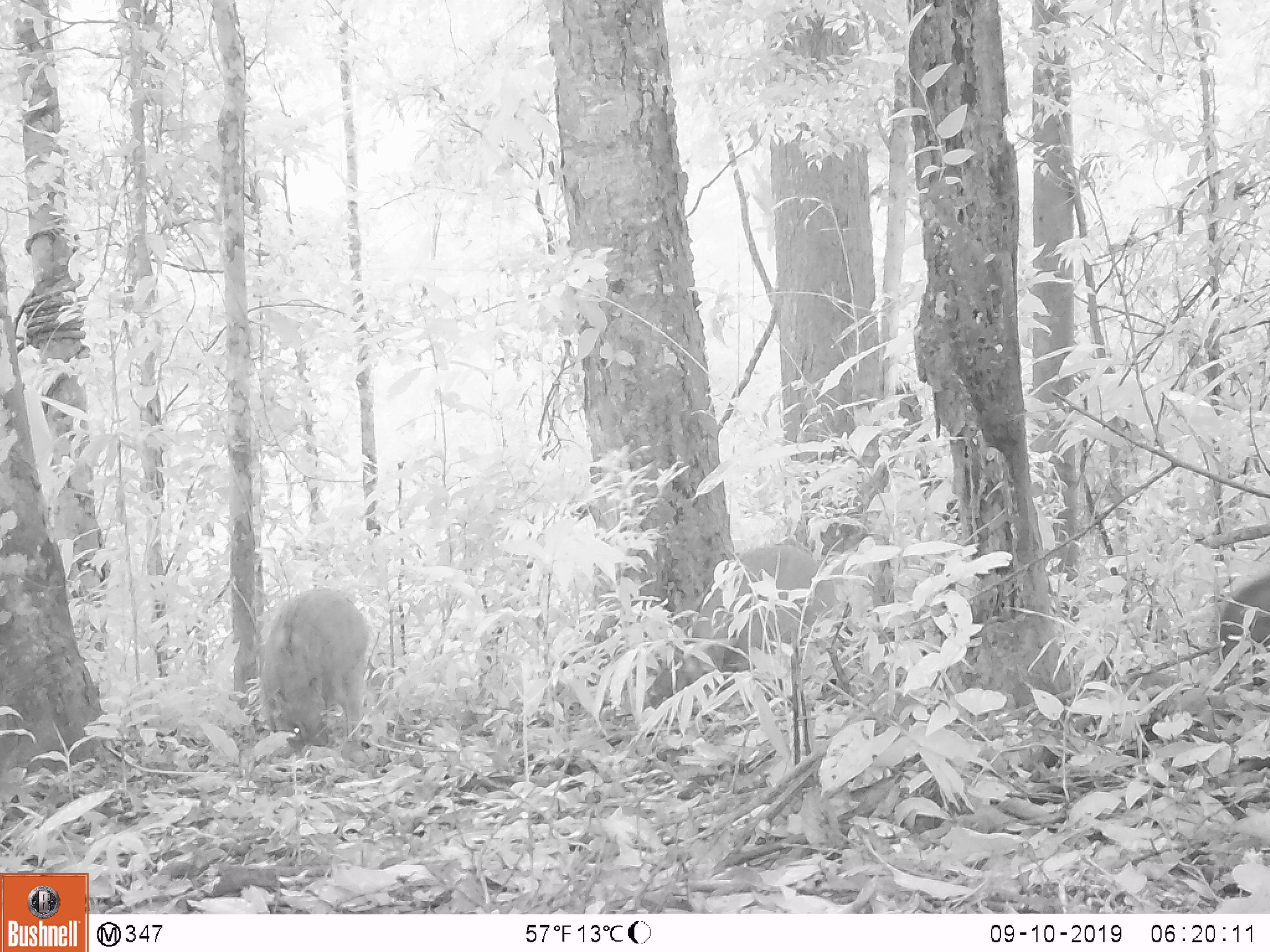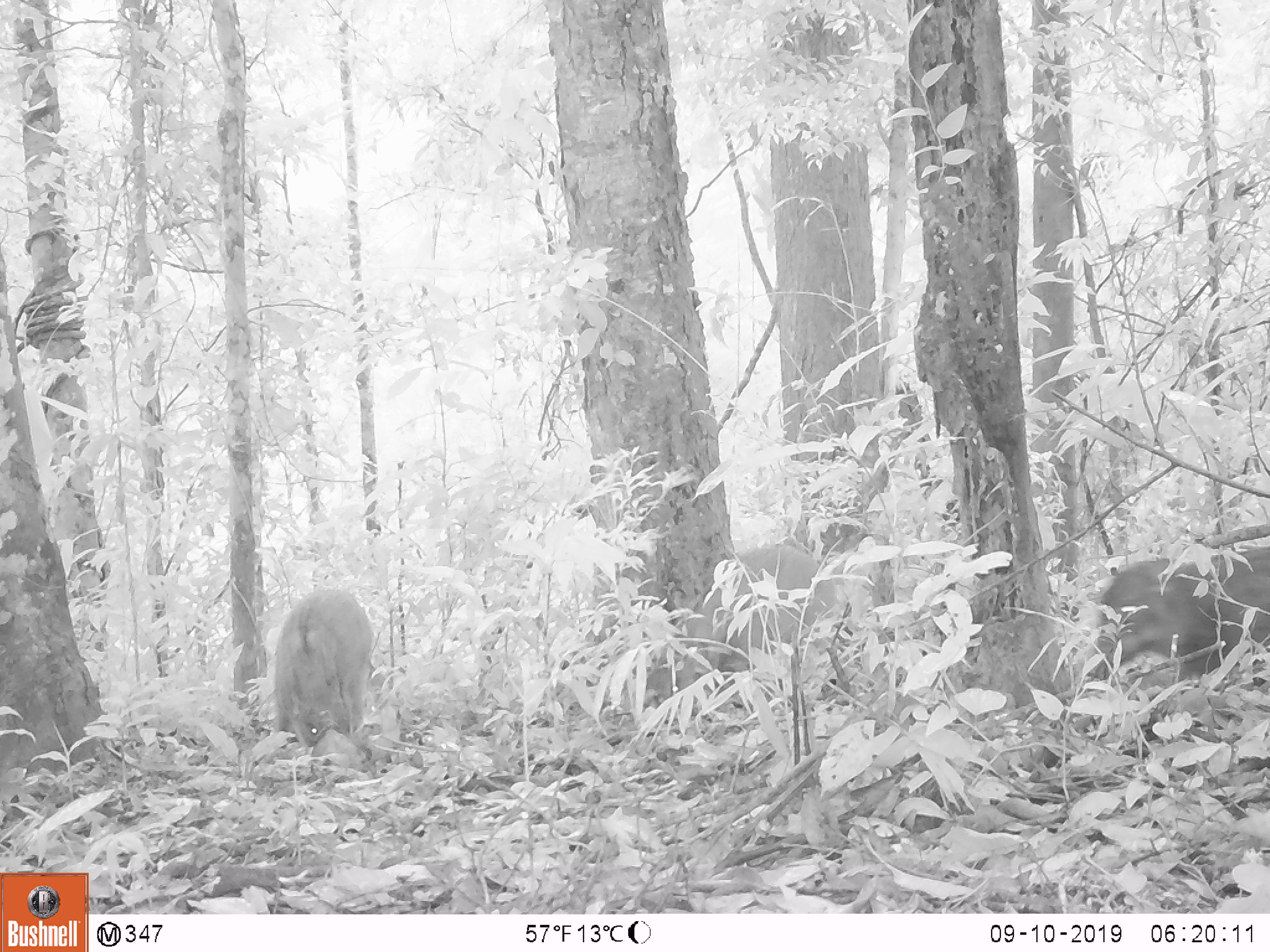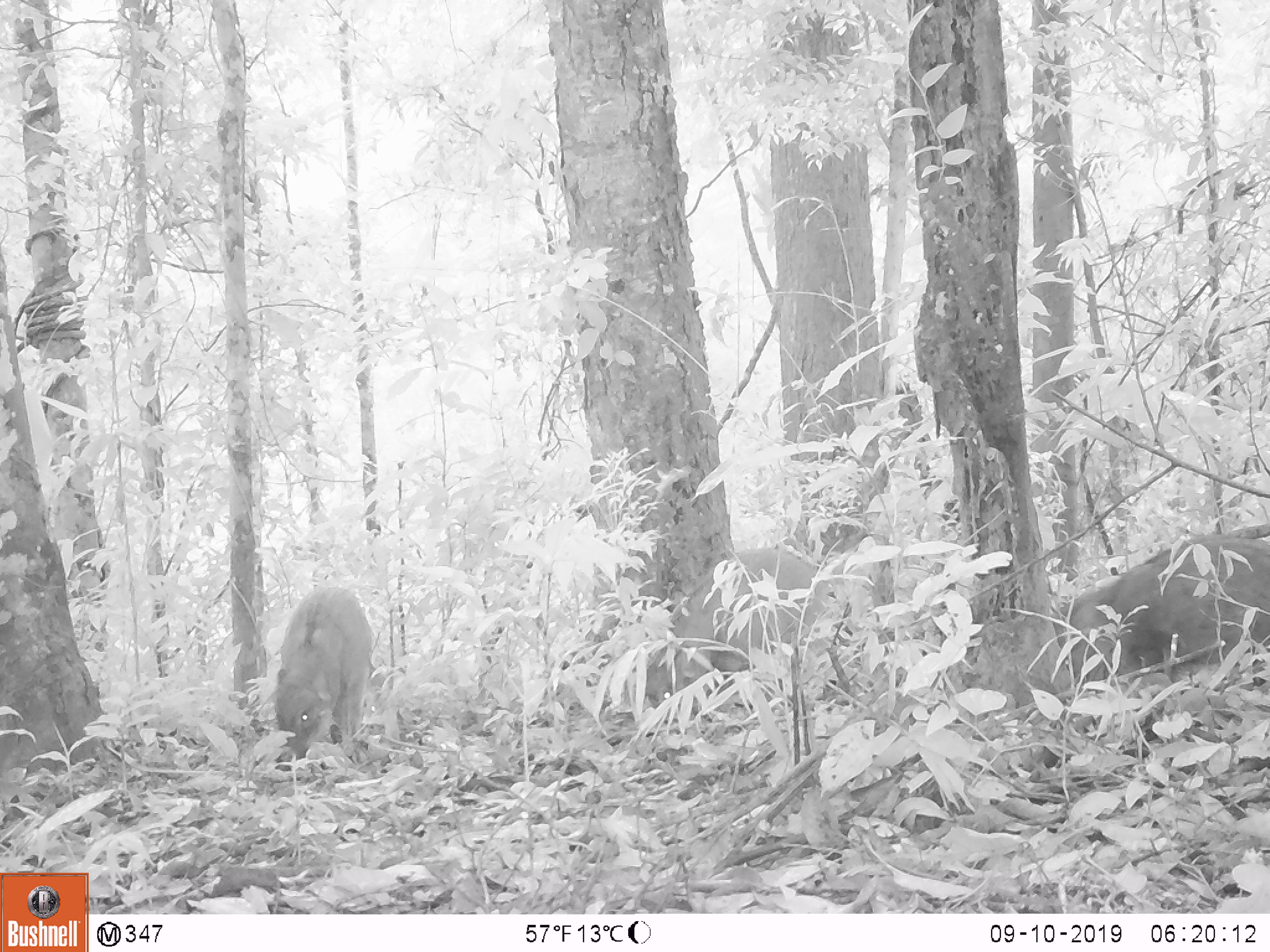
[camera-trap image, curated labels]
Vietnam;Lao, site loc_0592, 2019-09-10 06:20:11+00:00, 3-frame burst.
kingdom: Animalia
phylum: Chordata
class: Mammalia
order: Artiodactyla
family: Suidae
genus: Sus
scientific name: Sus scrofa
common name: eurasian wild pig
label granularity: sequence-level